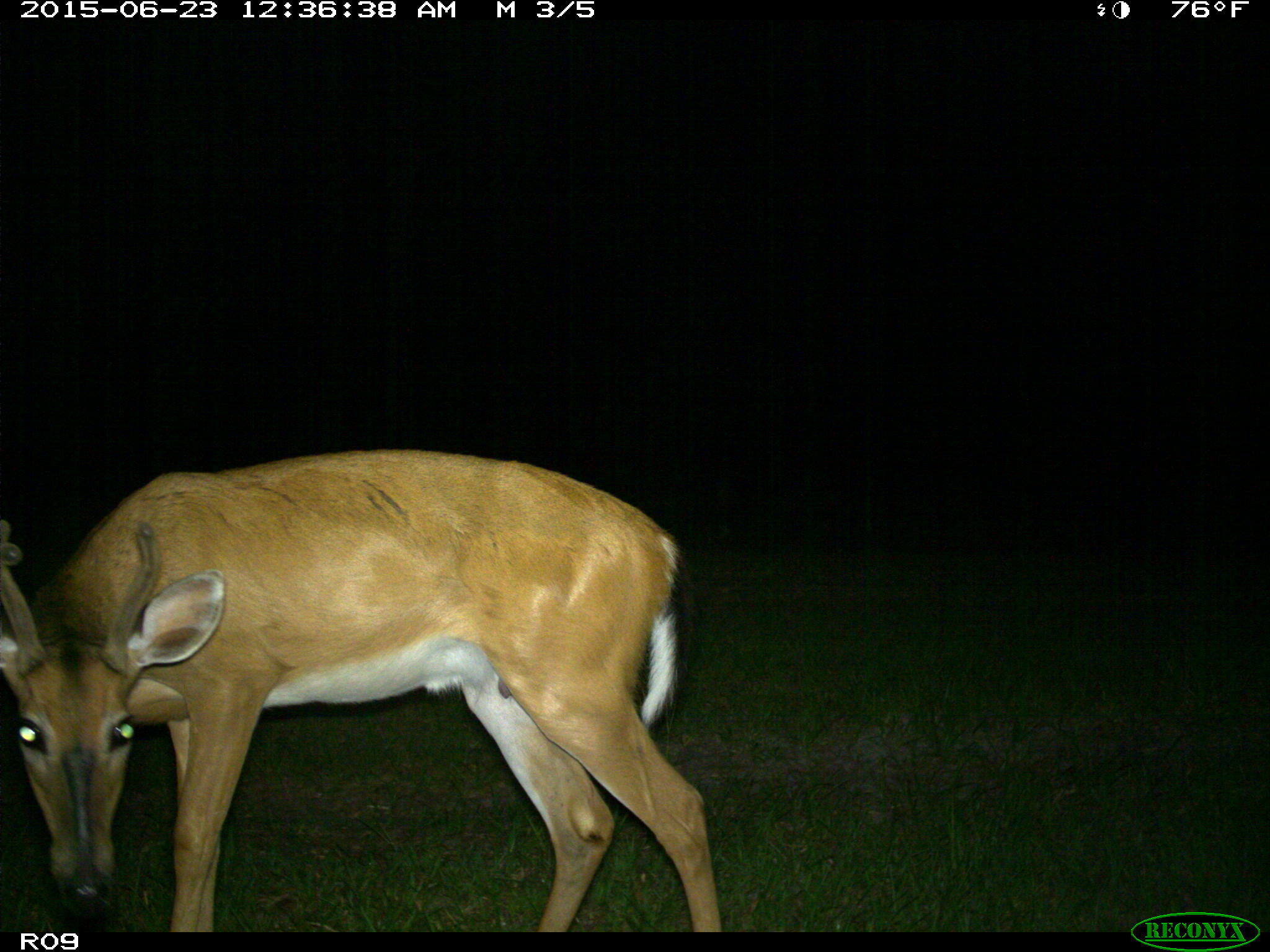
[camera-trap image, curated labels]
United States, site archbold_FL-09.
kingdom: Animalia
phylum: Chordata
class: Mammalia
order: Artiodactyla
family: Cervidae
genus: Odocoileus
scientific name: Odocoileus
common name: deer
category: unidentified deer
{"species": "unidentified deer (deer) (Odocoileus)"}